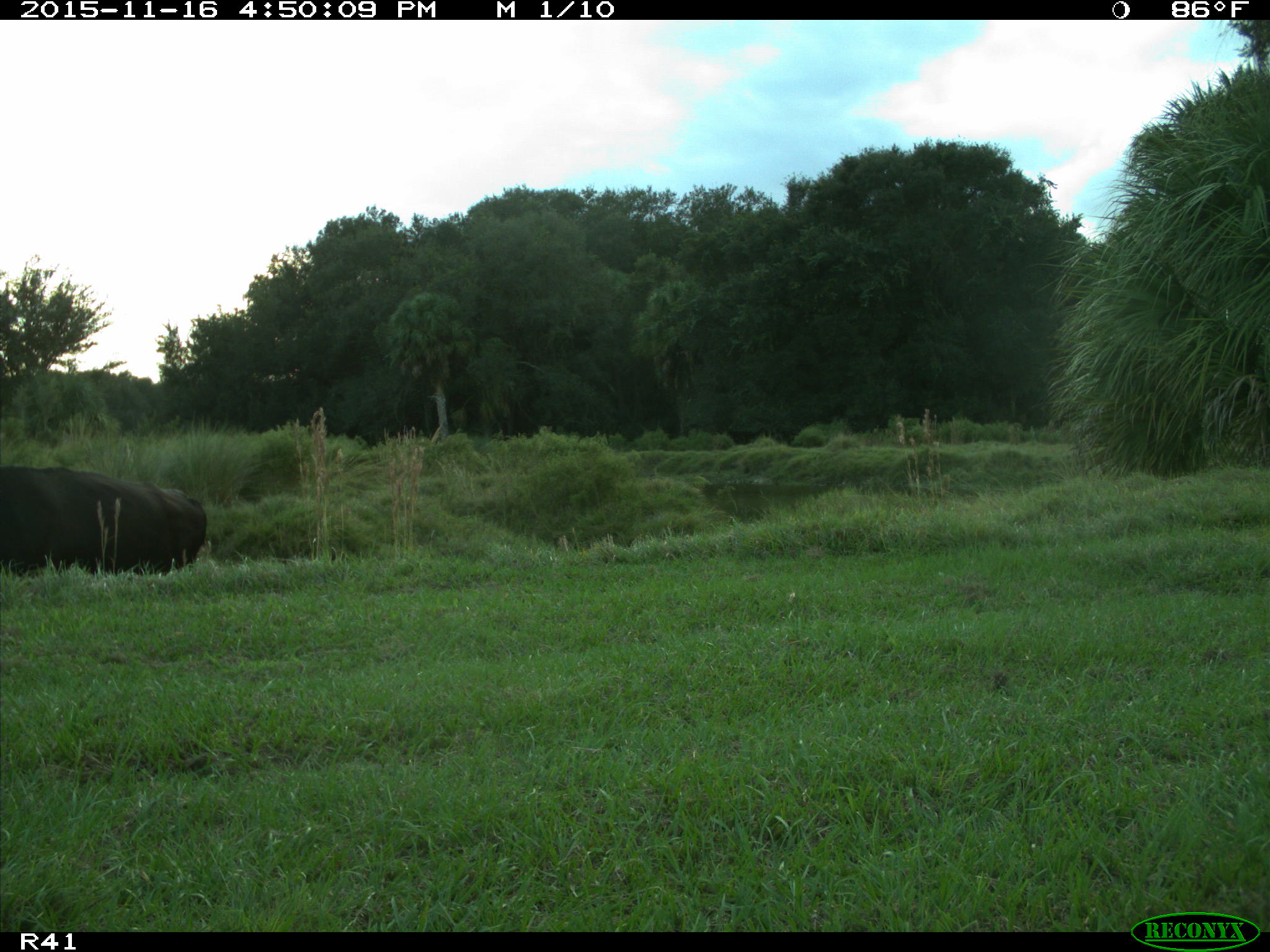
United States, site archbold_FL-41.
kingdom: Animalia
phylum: Chordata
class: Mammalia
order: Artiodactyla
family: Bovidae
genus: Bos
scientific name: Bos taurus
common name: domestic cow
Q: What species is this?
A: Bos taurus (domestic cow).